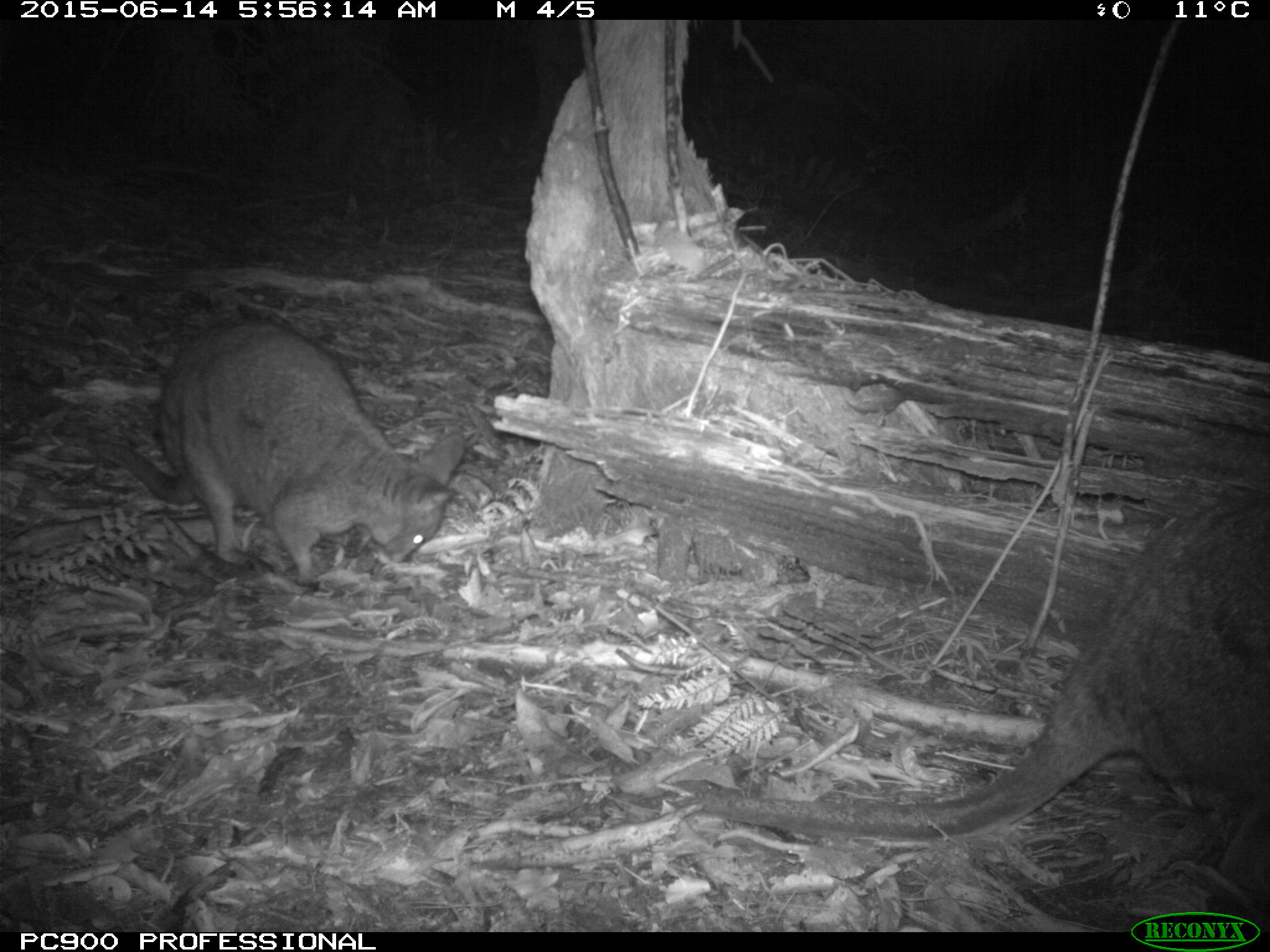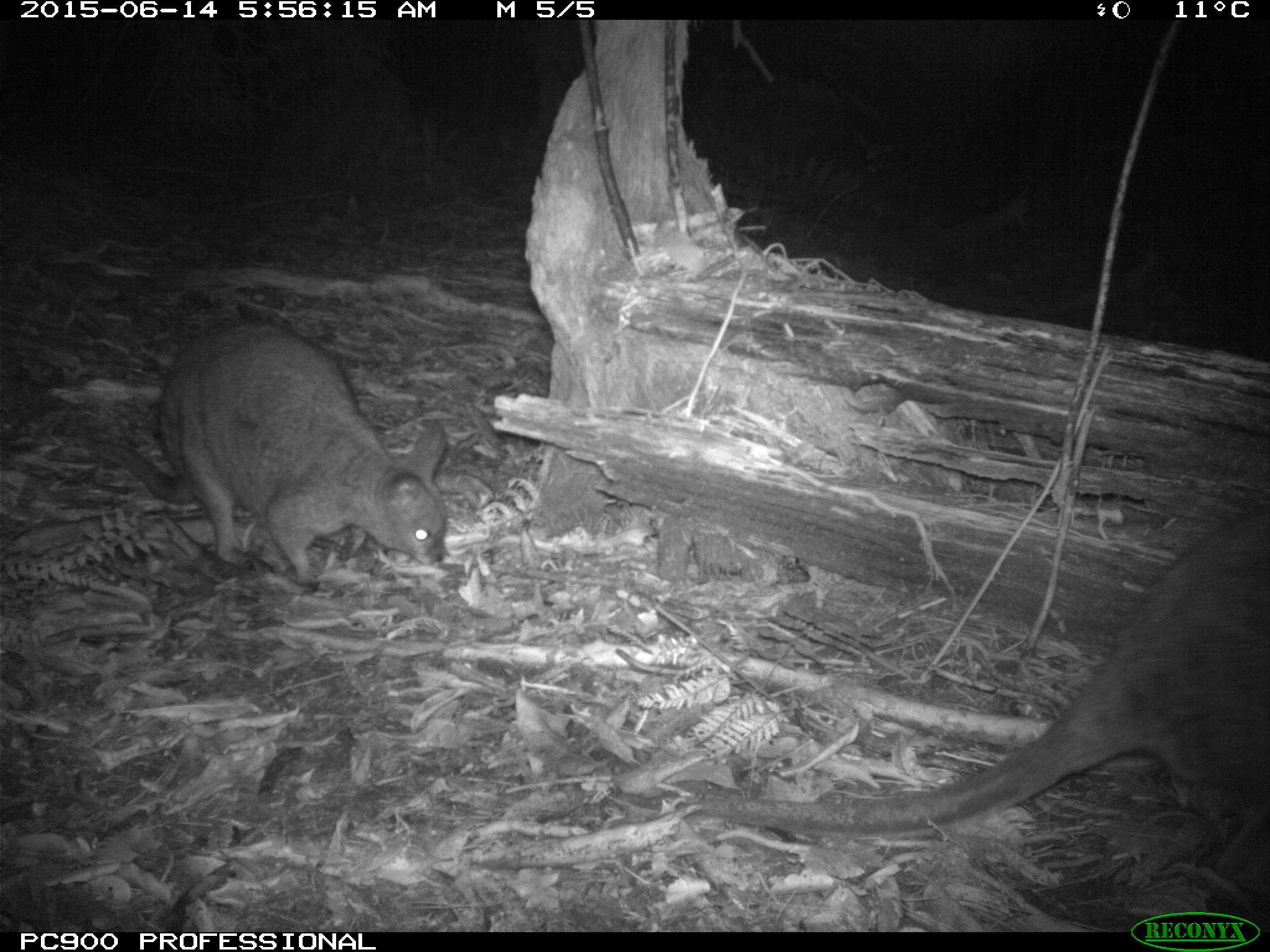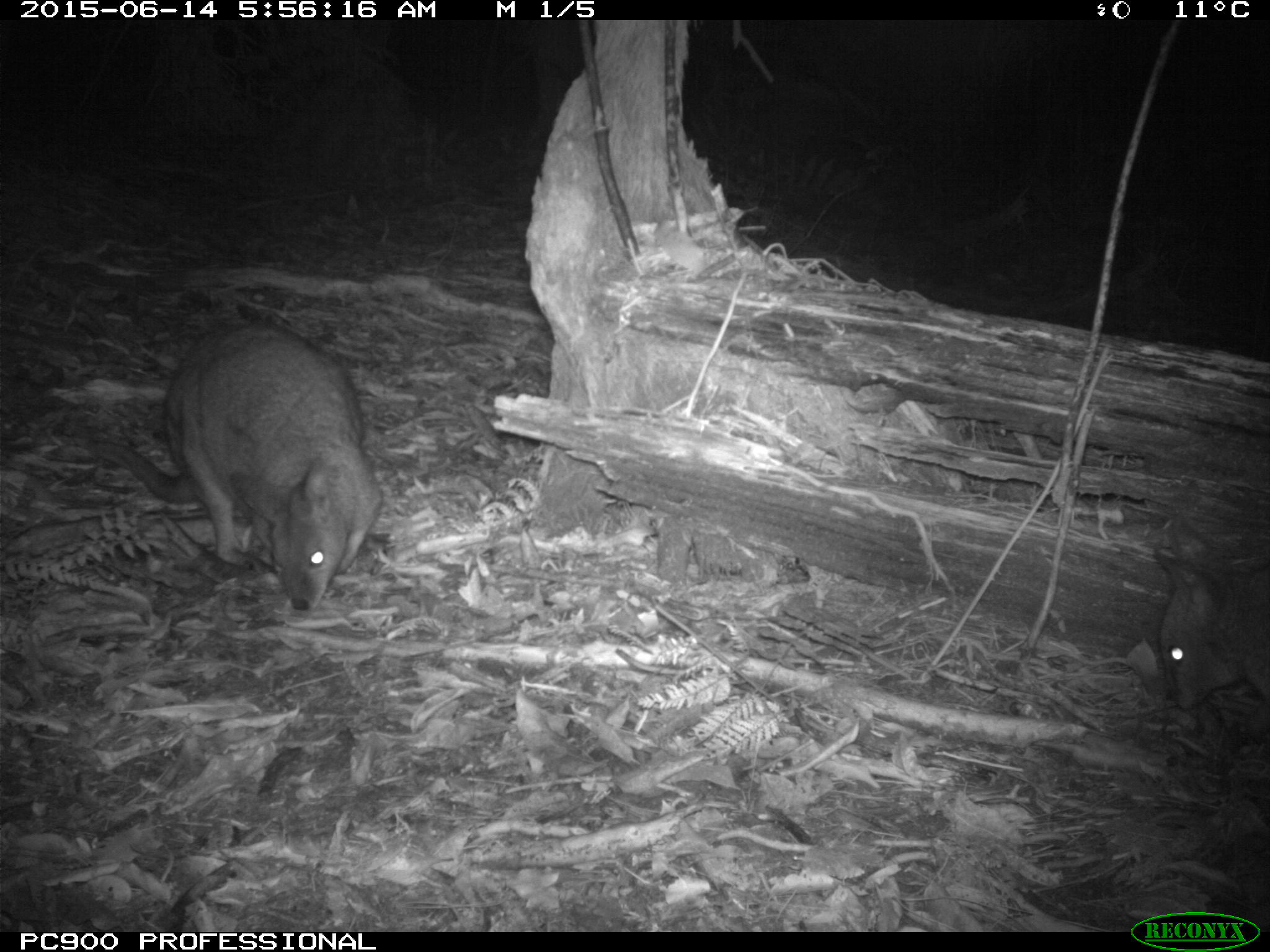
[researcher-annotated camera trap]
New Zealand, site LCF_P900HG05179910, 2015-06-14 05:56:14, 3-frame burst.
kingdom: Animalia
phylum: Chordata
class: Mammalia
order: Diprotodontia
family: Macropodidae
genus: Notamacropus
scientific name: Notamacropus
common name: wallaby